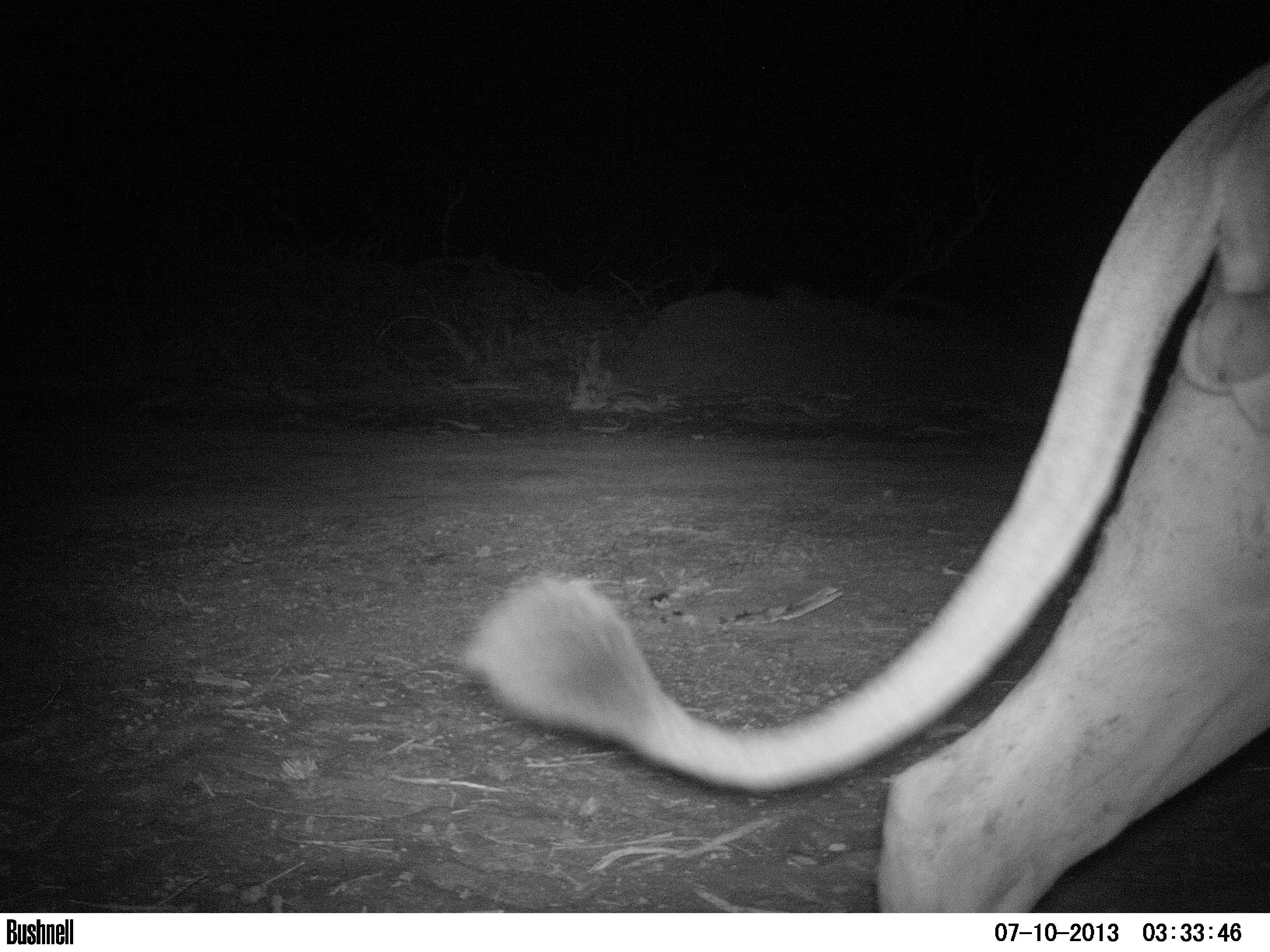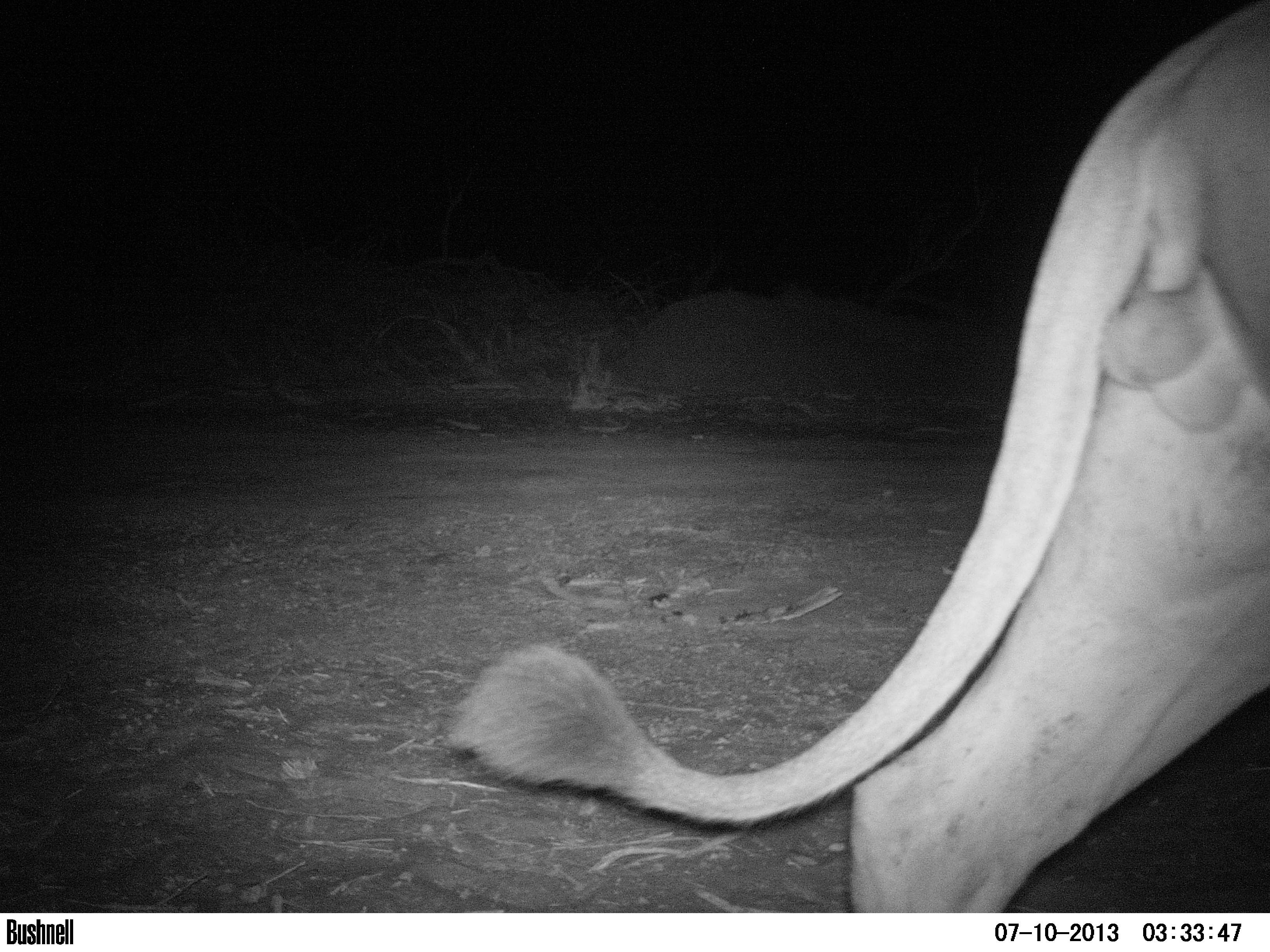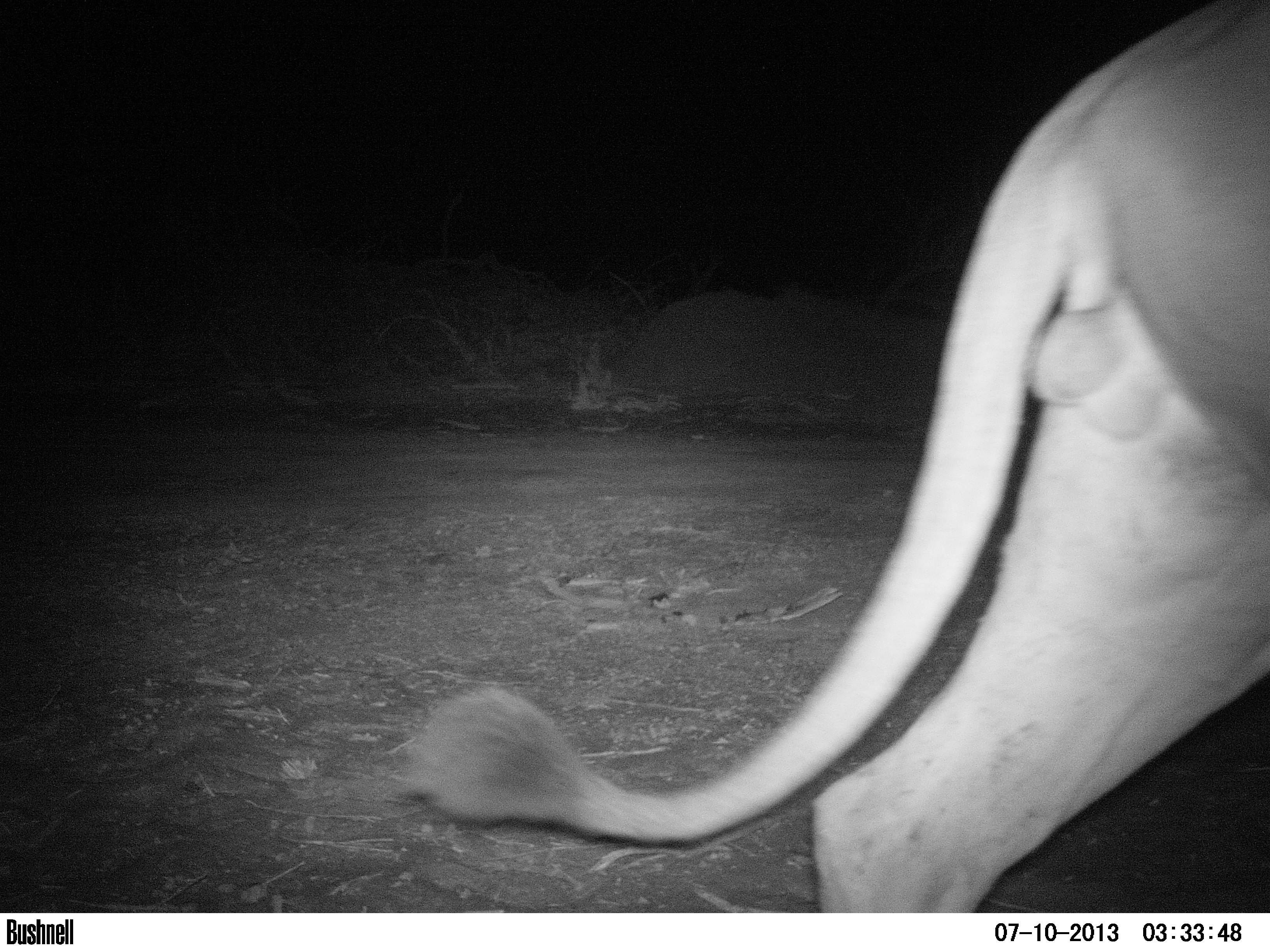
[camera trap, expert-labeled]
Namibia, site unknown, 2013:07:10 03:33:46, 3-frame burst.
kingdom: Animalia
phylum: Chordata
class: Mammalia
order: Carnivora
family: Felidae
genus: Panthera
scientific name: Panthera leo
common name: lion